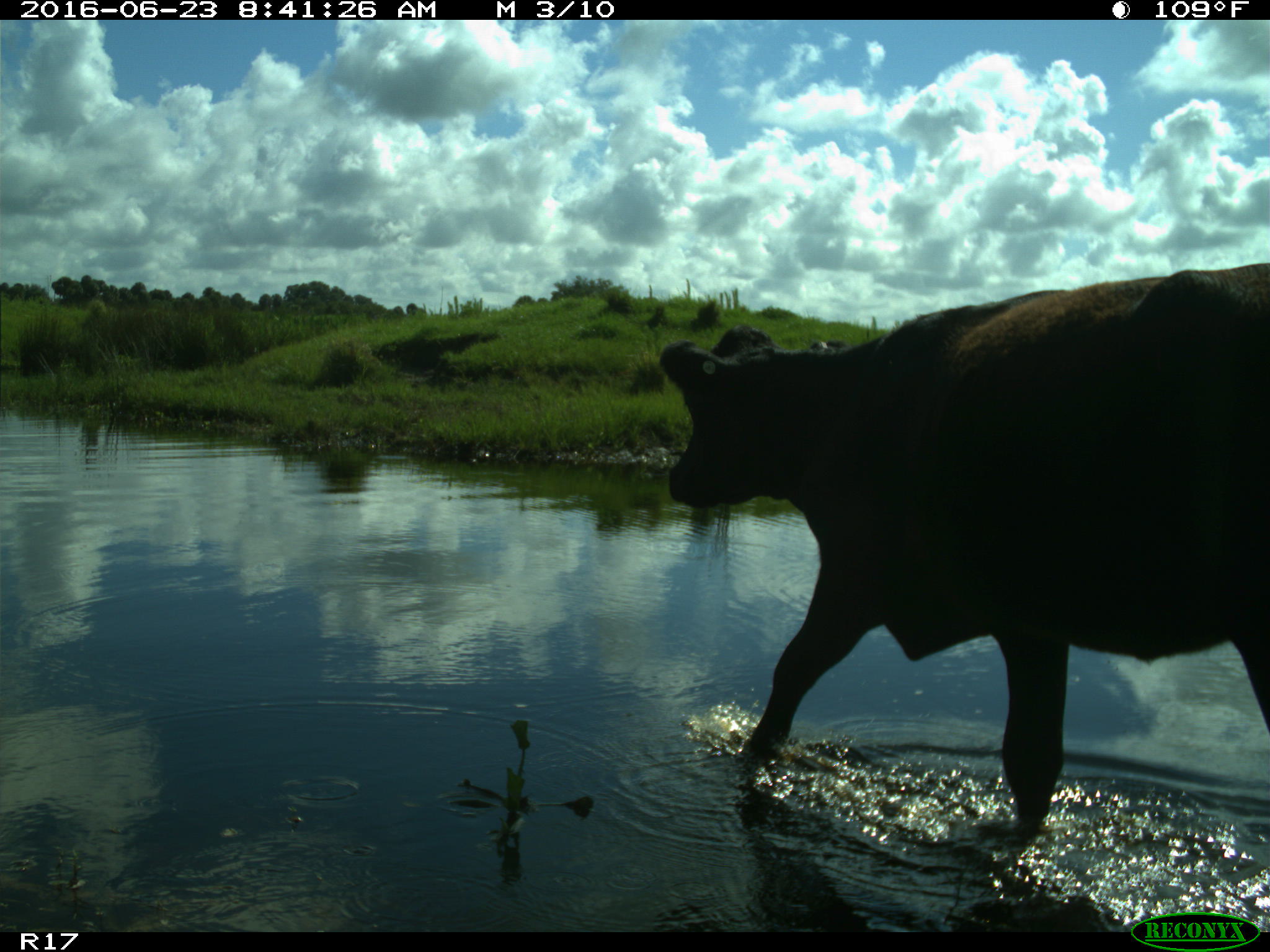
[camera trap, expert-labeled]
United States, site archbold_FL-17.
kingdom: Animalia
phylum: Chordata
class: Mammalia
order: Artiodactyla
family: Bovidae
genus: Bos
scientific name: Bos taurus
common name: domestic cow